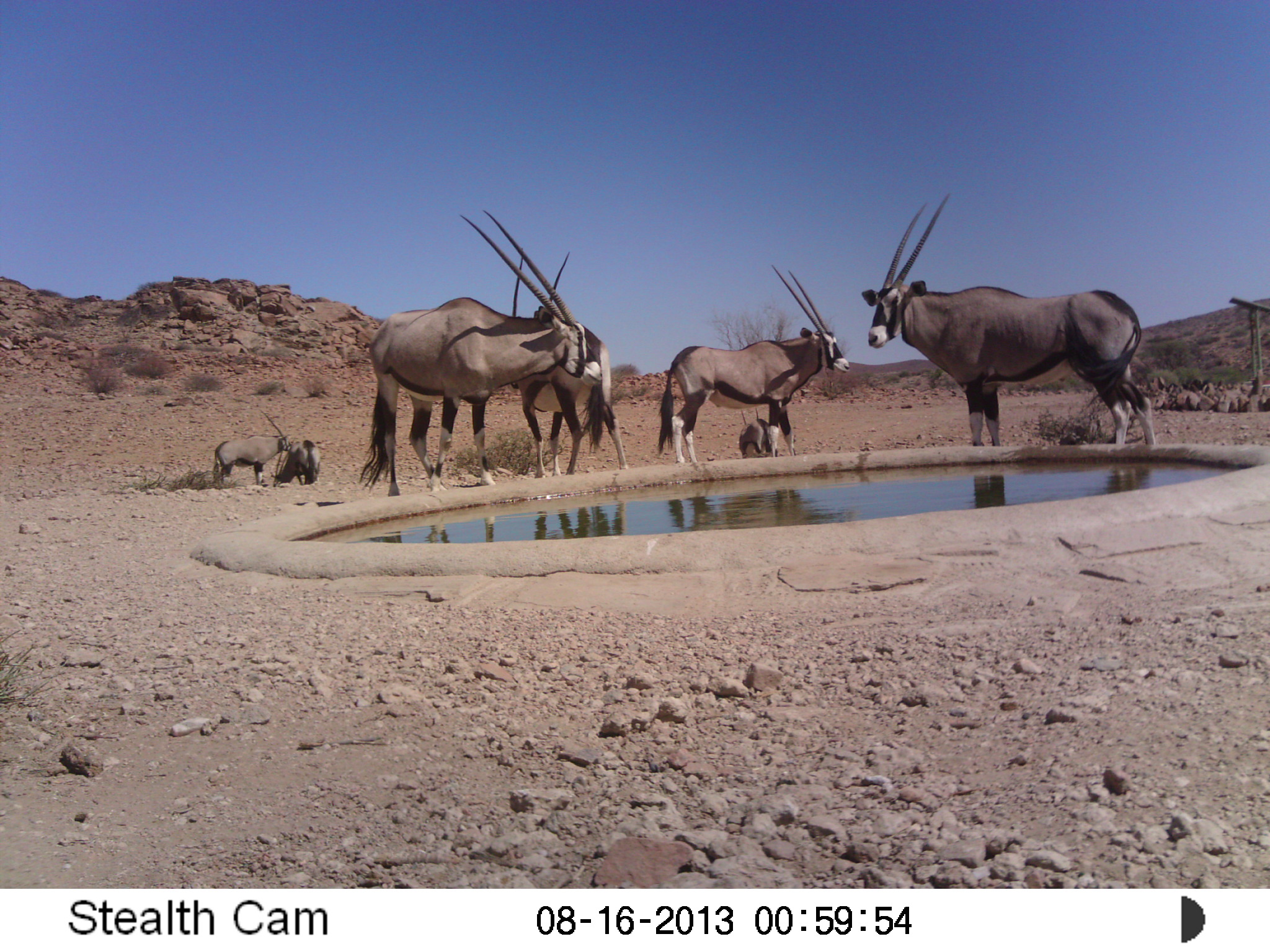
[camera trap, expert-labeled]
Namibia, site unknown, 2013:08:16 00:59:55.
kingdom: Animalia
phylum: Chordata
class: Mammalia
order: Artiodactyla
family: Bovidae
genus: Oryx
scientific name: Oryx gazella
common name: gemsbok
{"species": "Oryx gazella (gemsbok)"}